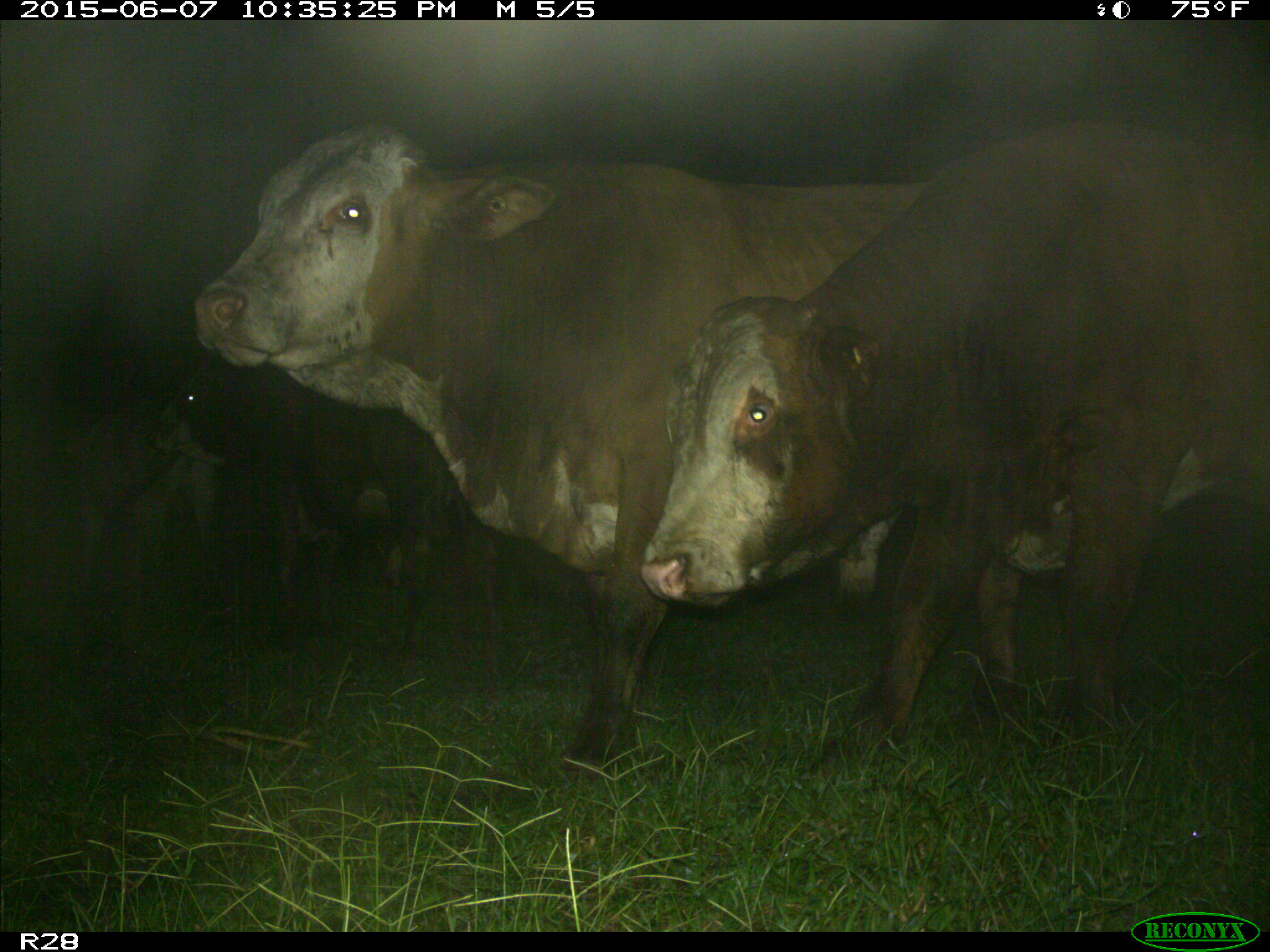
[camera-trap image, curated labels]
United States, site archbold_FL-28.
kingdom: Animalia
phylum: Chordata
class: Mammalia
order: Artiodactyla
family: Bovidae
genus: Bos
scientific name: Bos taurus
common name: domestic cow